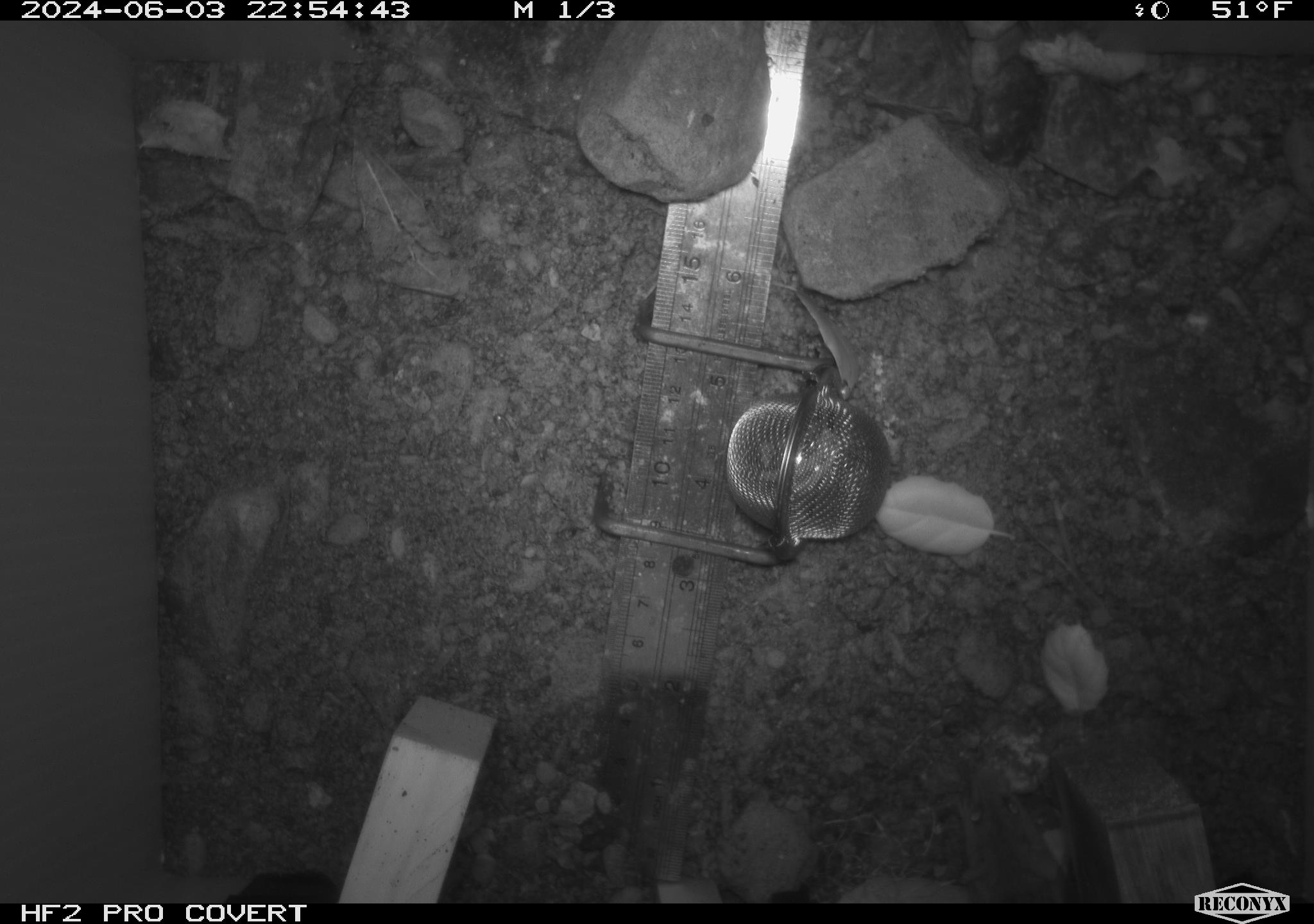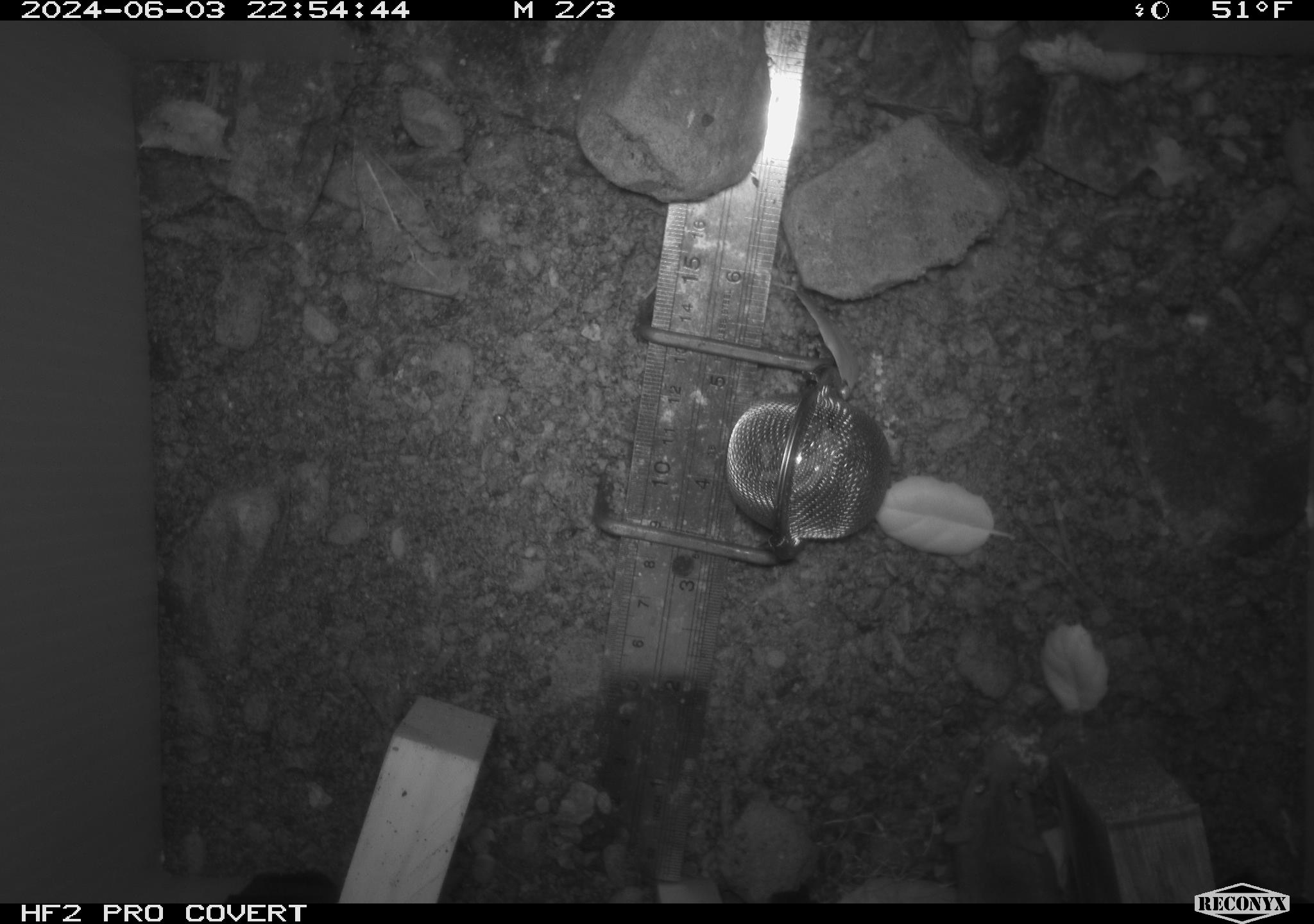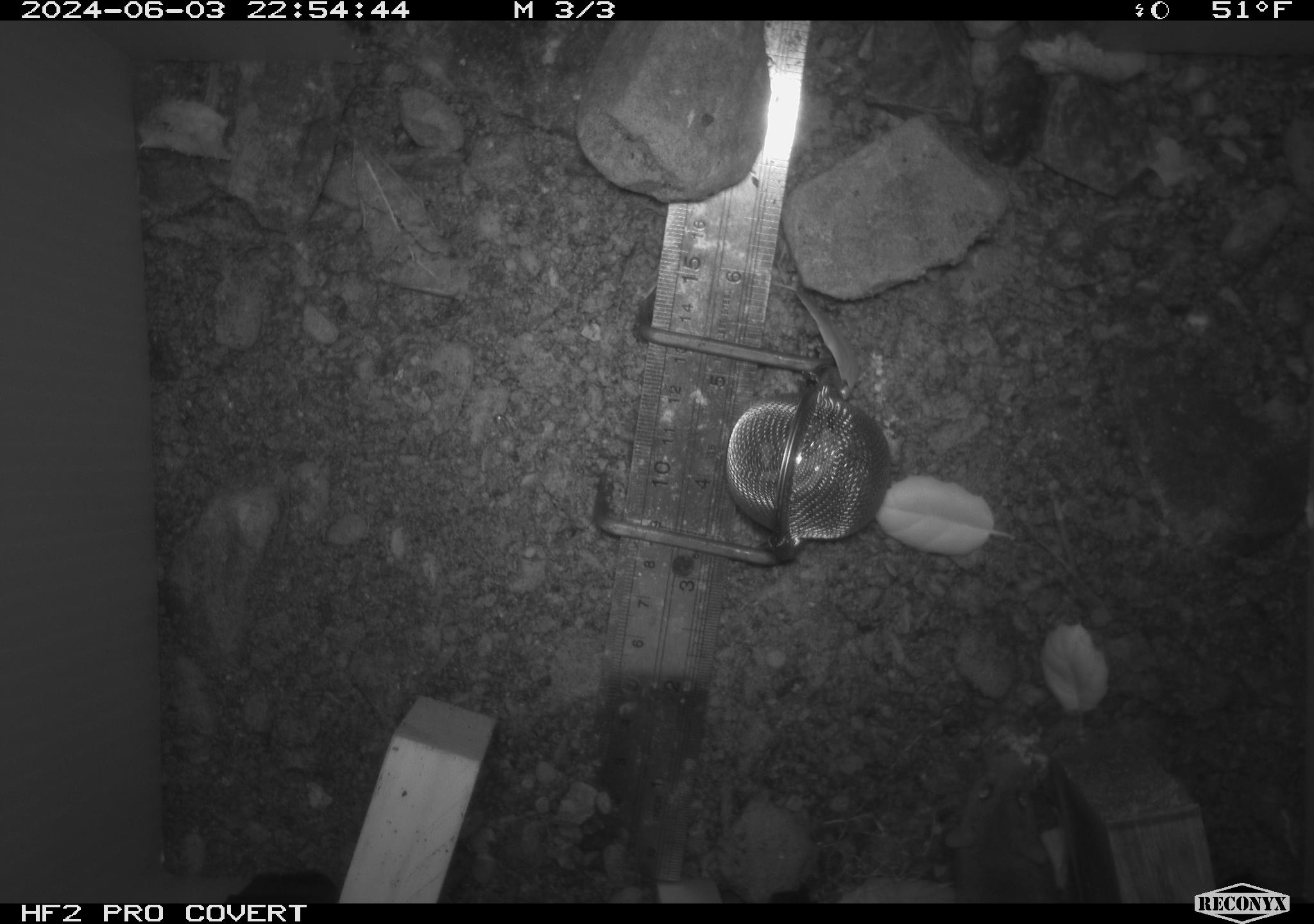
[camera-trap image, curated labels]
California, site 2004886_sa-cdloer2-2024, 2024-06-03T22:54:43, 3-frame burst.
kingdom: Animalia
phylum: Chordata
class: Mammalia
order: Rodentia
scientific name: Rodentia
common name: mouse species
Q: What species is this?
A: Mouse species (Rodentia).